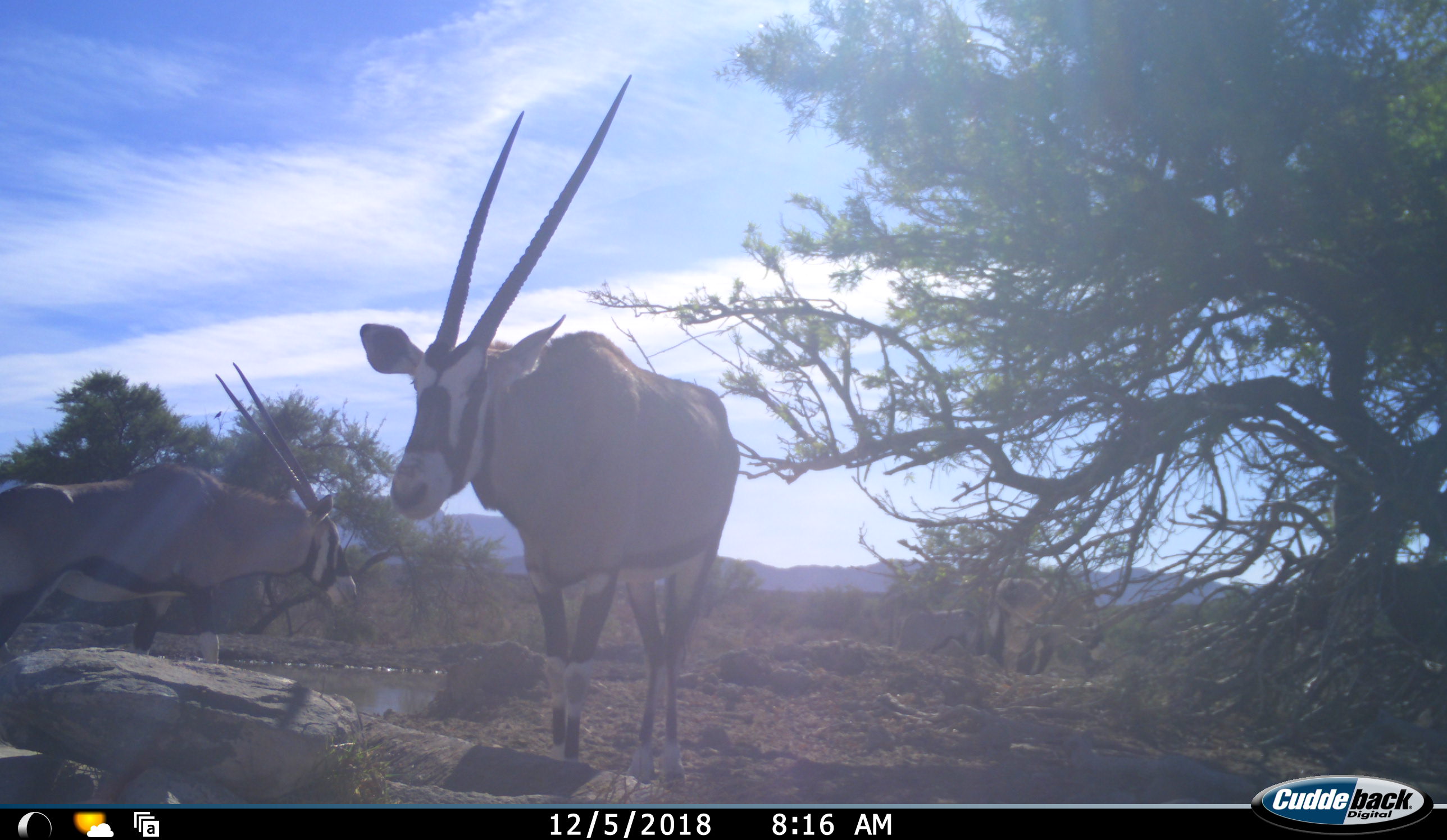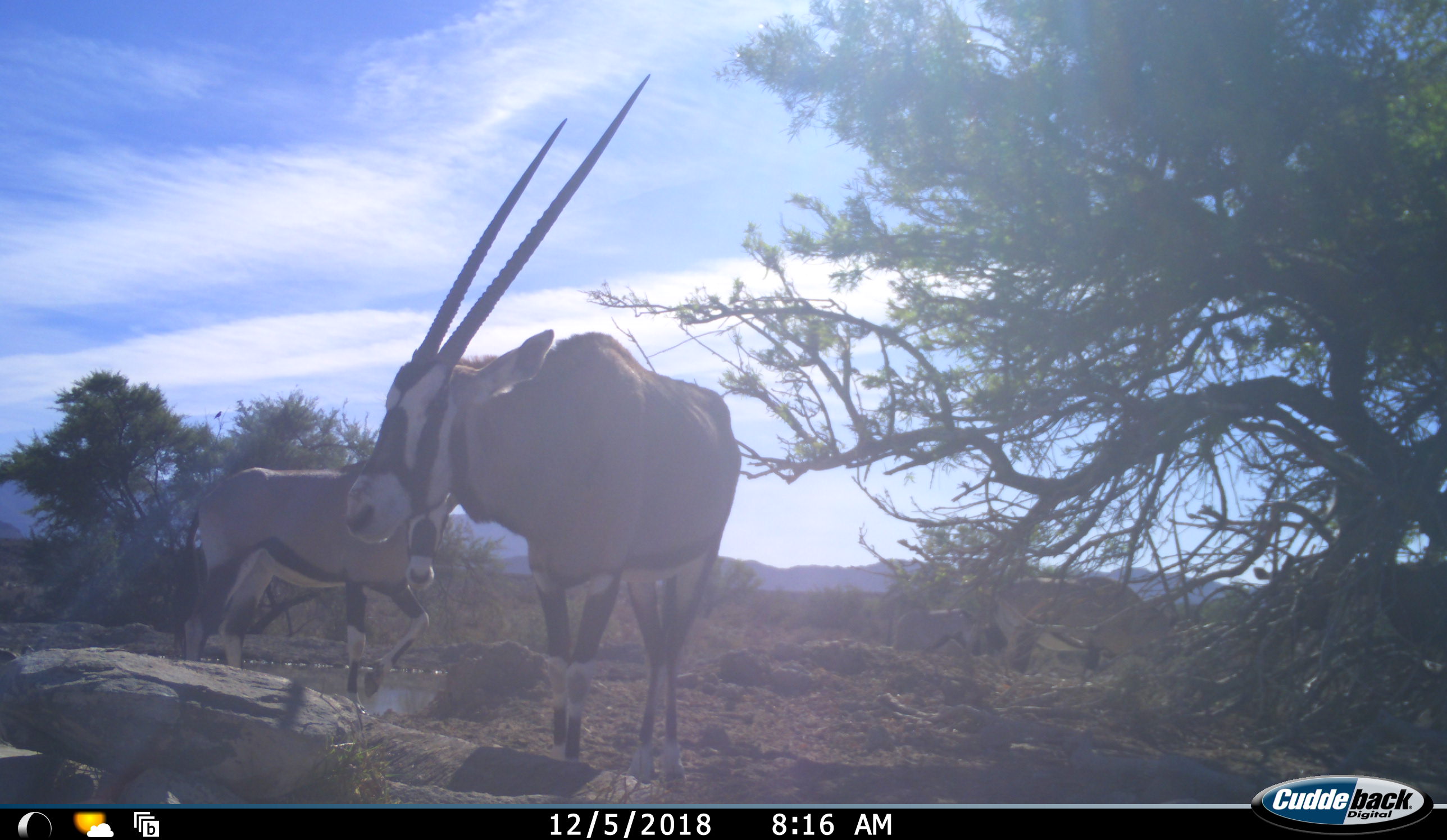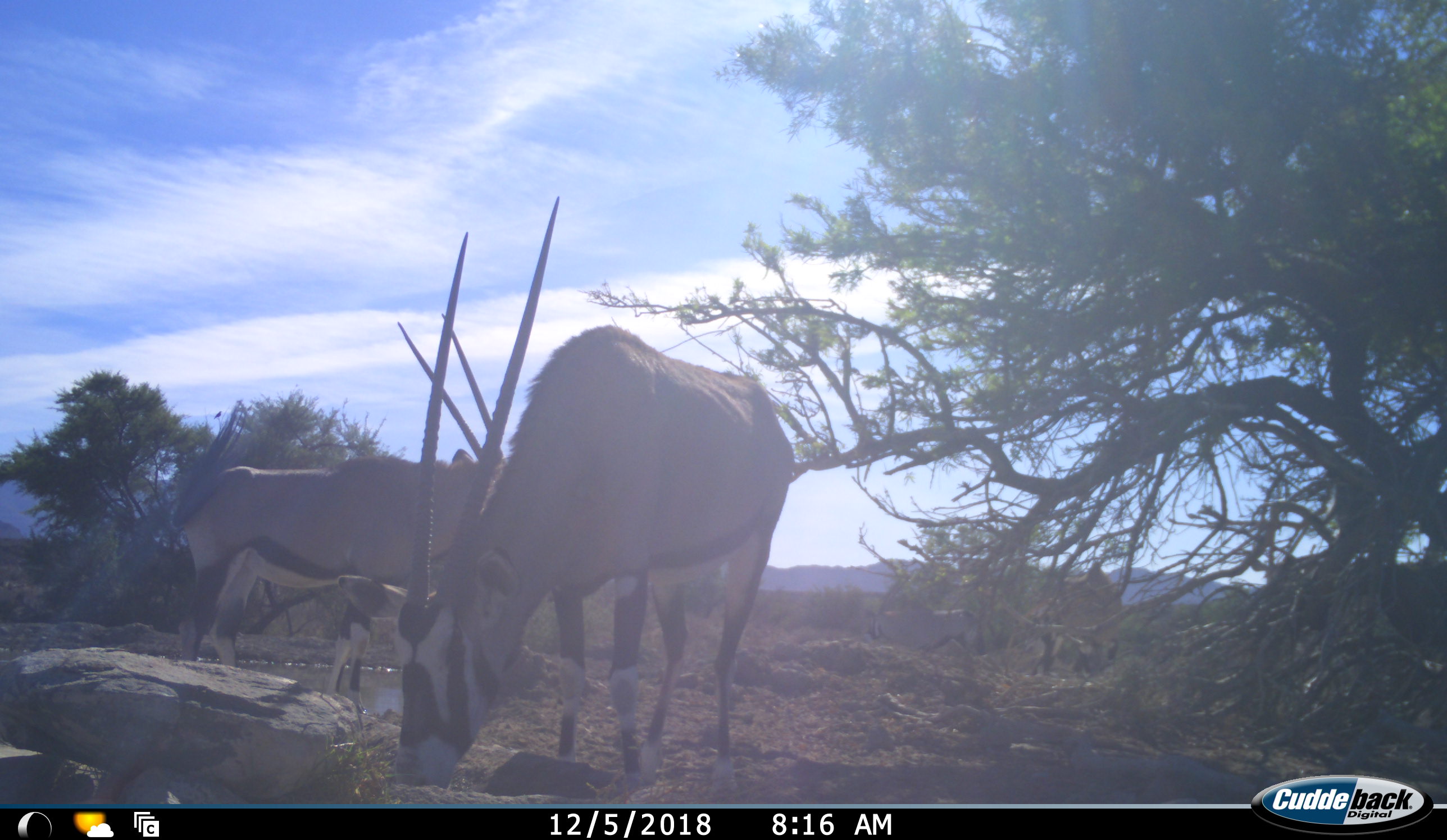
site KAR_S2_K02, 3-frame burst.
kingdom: Animalia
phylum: Chordata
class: Mammalia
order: Artiodactyla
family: Bovidae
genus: Oryx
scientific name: Oryx gazella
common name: gemsbok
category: oryx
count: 5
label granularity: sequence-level